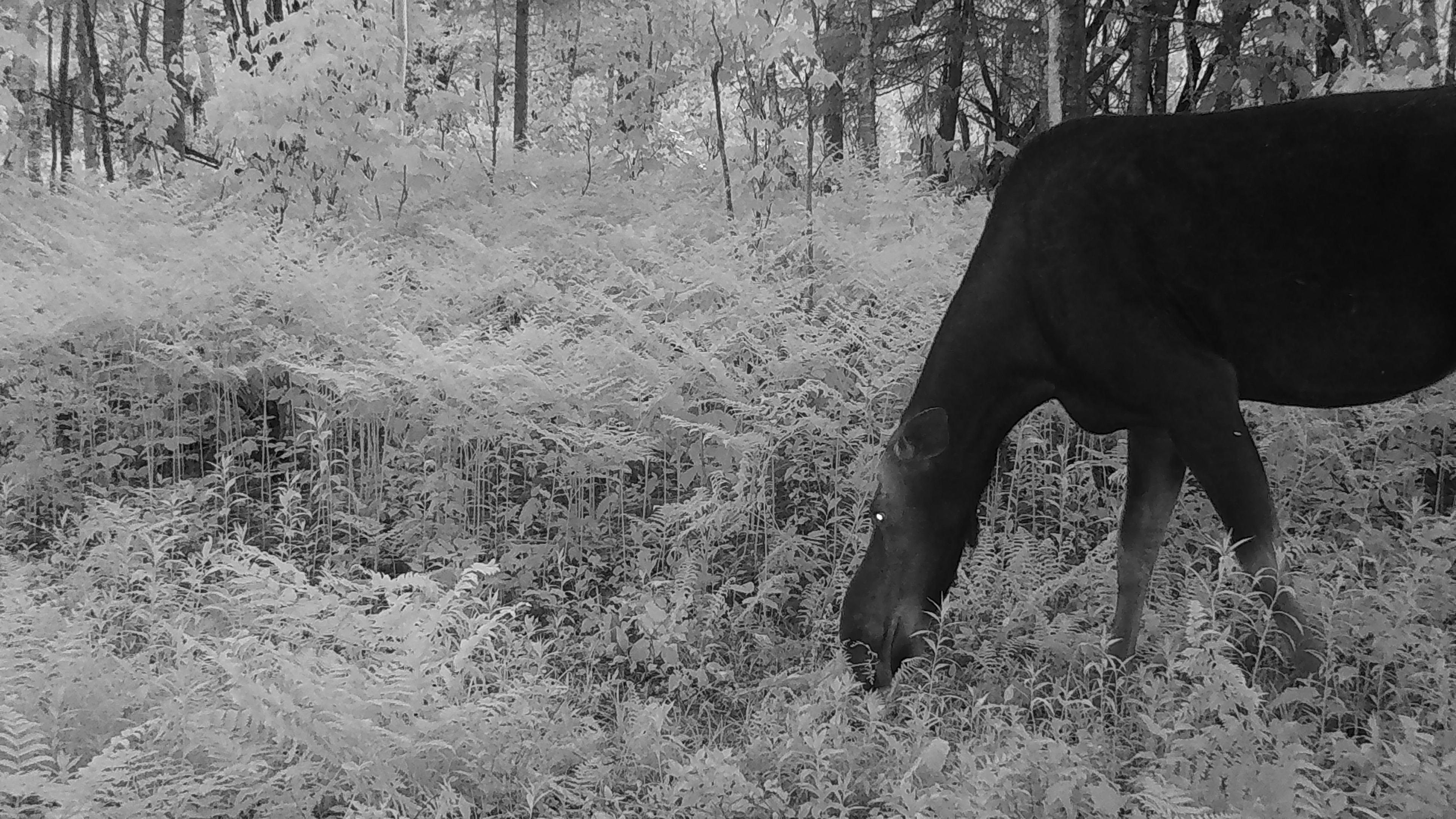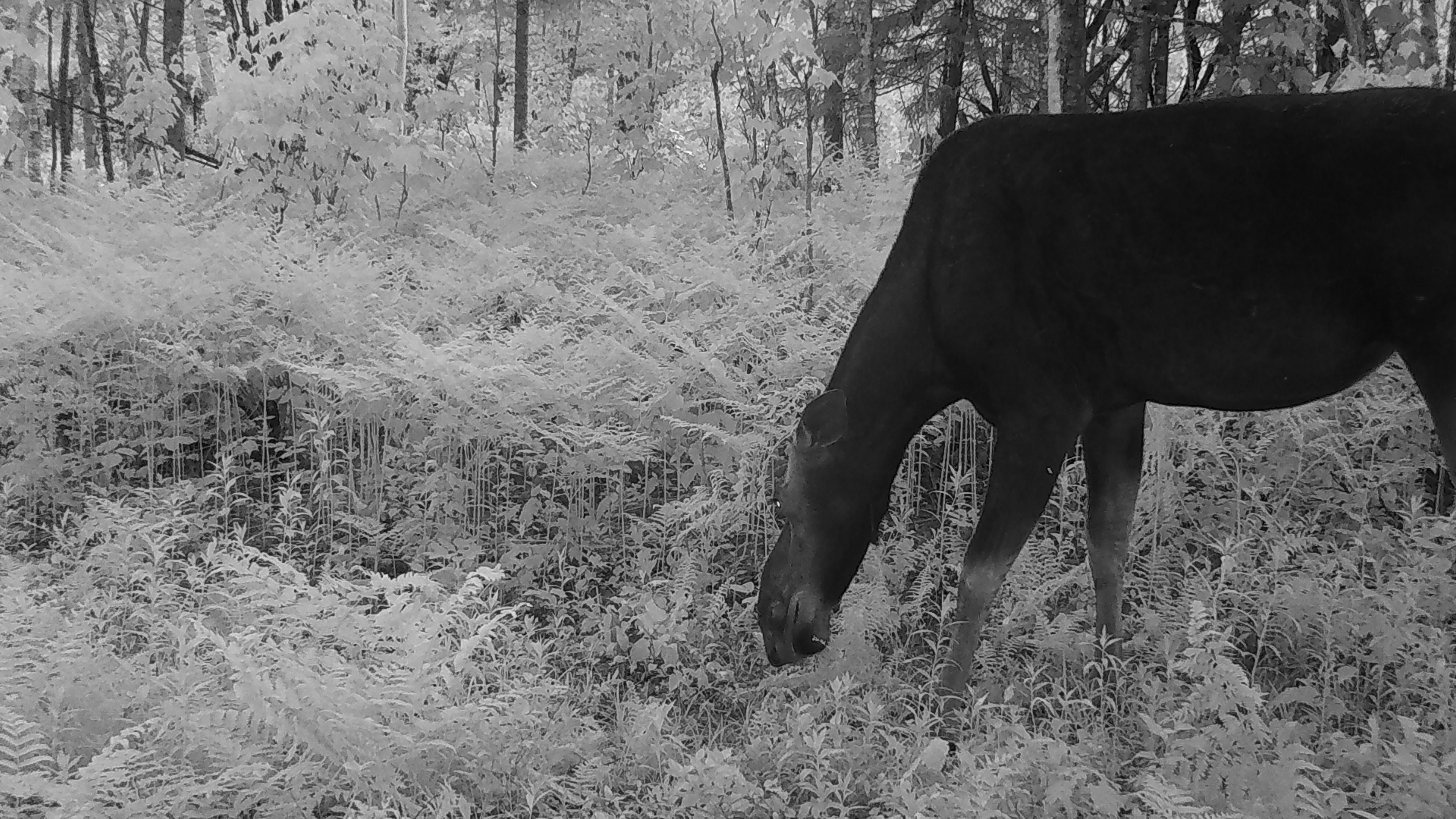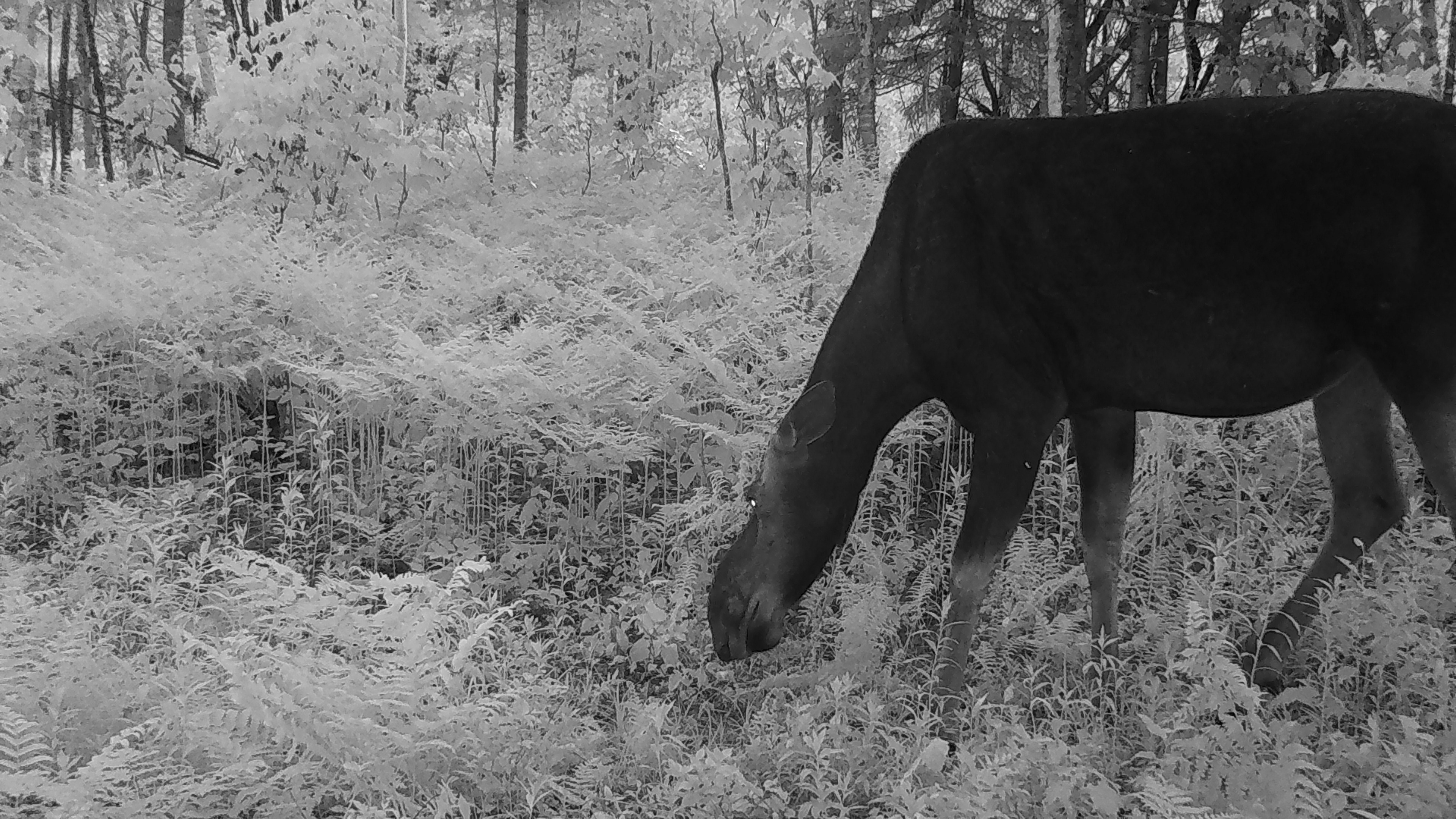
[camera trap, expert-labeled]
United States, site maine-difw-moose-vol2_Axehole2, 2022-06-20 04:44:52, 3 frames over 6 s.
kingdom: Animalia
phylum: Chordata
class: Mammalia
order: Artiodactyla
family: Cervidae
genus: Alces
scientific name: Alces alces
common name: moose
Moose (Alces alces).